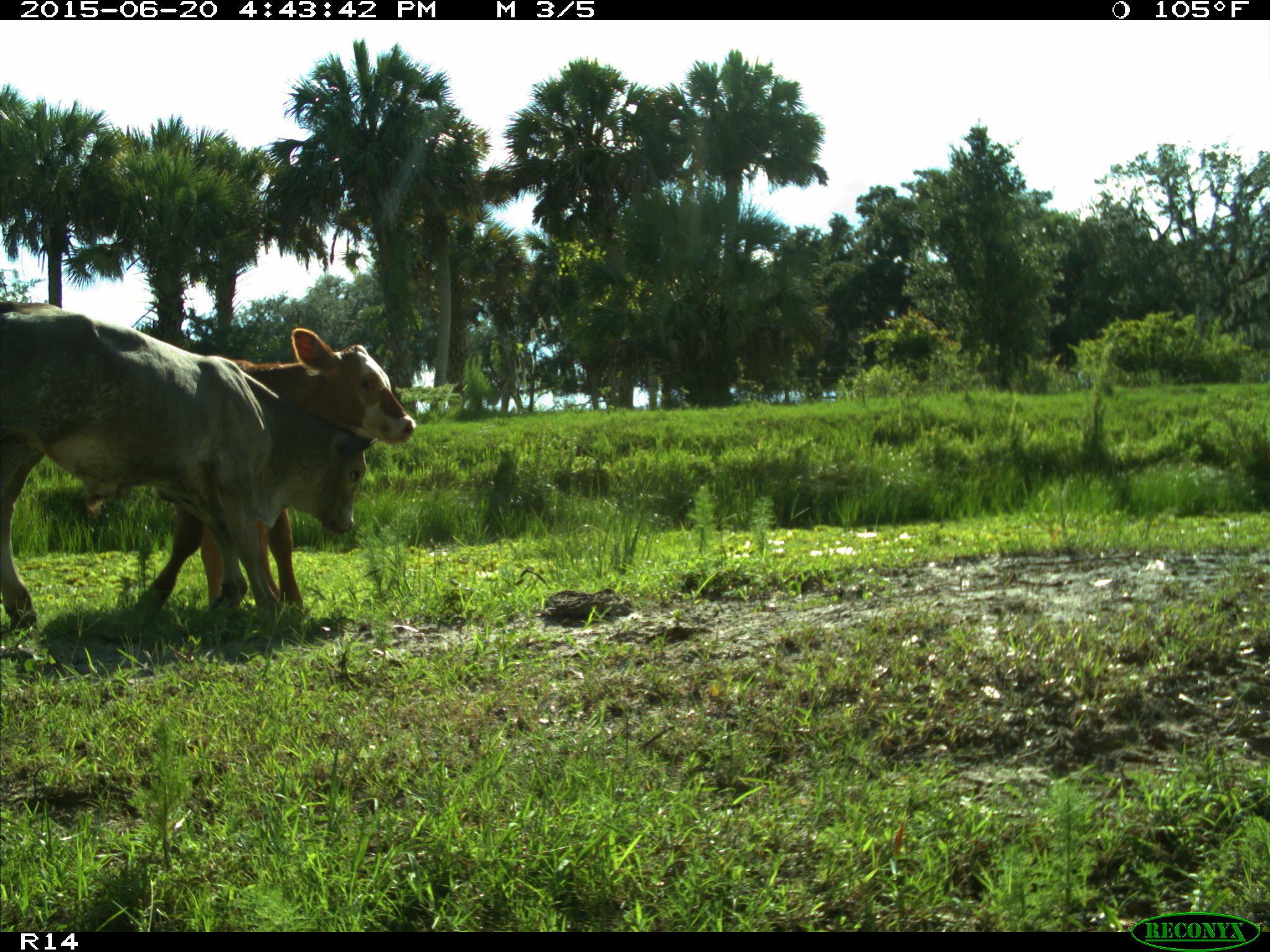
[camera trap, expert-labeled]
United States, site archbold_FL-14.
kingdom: Animalia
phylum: Chordata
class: Mammalia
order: Artiodactyla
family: Bovidae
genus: Bos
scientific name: Bos taurus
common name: domestic cow